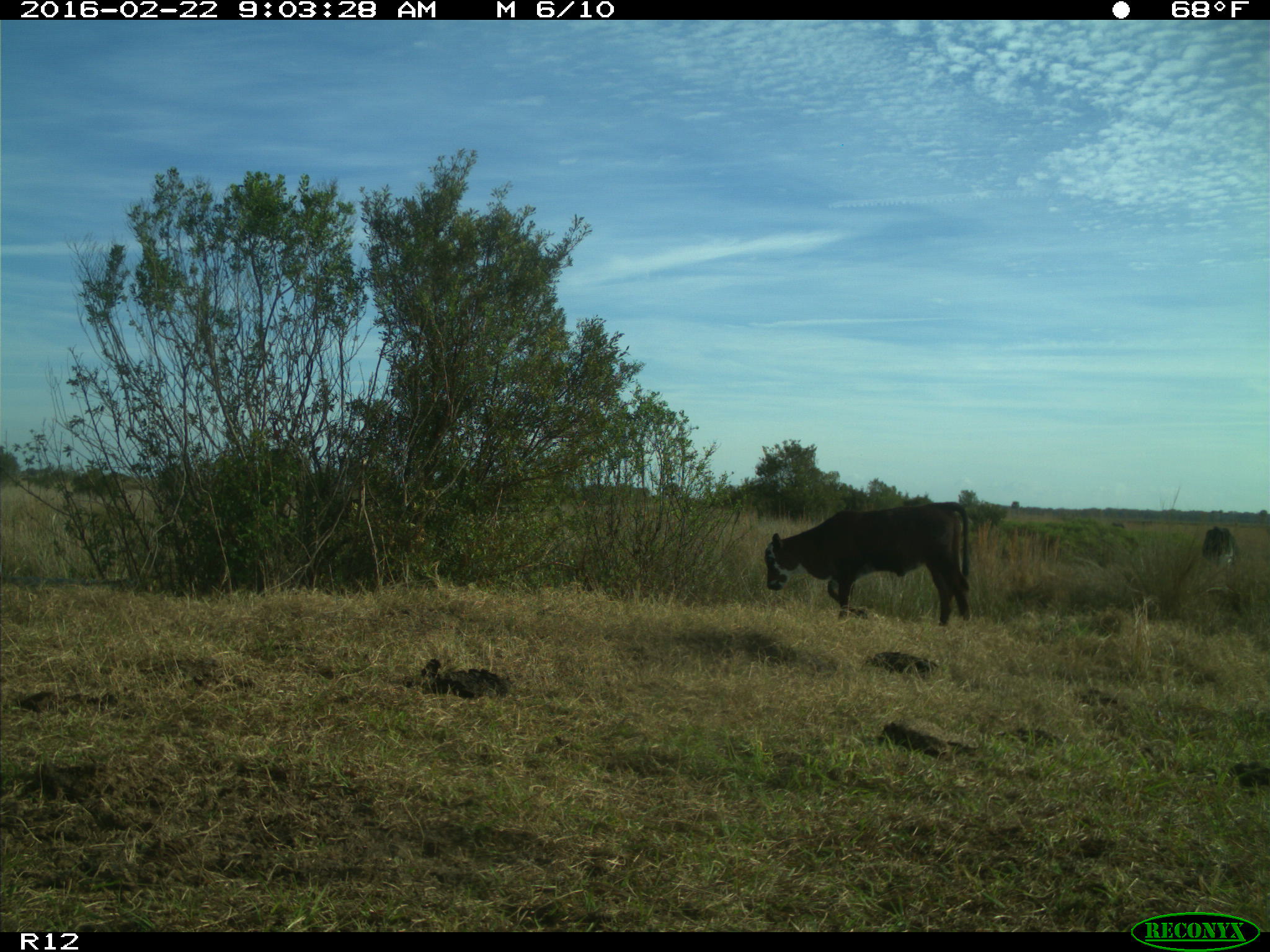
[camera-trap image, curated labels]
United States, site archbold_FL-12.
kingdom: Animalia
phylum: Chordata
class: Mammalia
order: Artiodactyla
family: Bovidae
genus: Bos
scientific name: Bos taurus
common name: domestic cow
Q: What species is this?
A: Bos taurus (domestic cow).